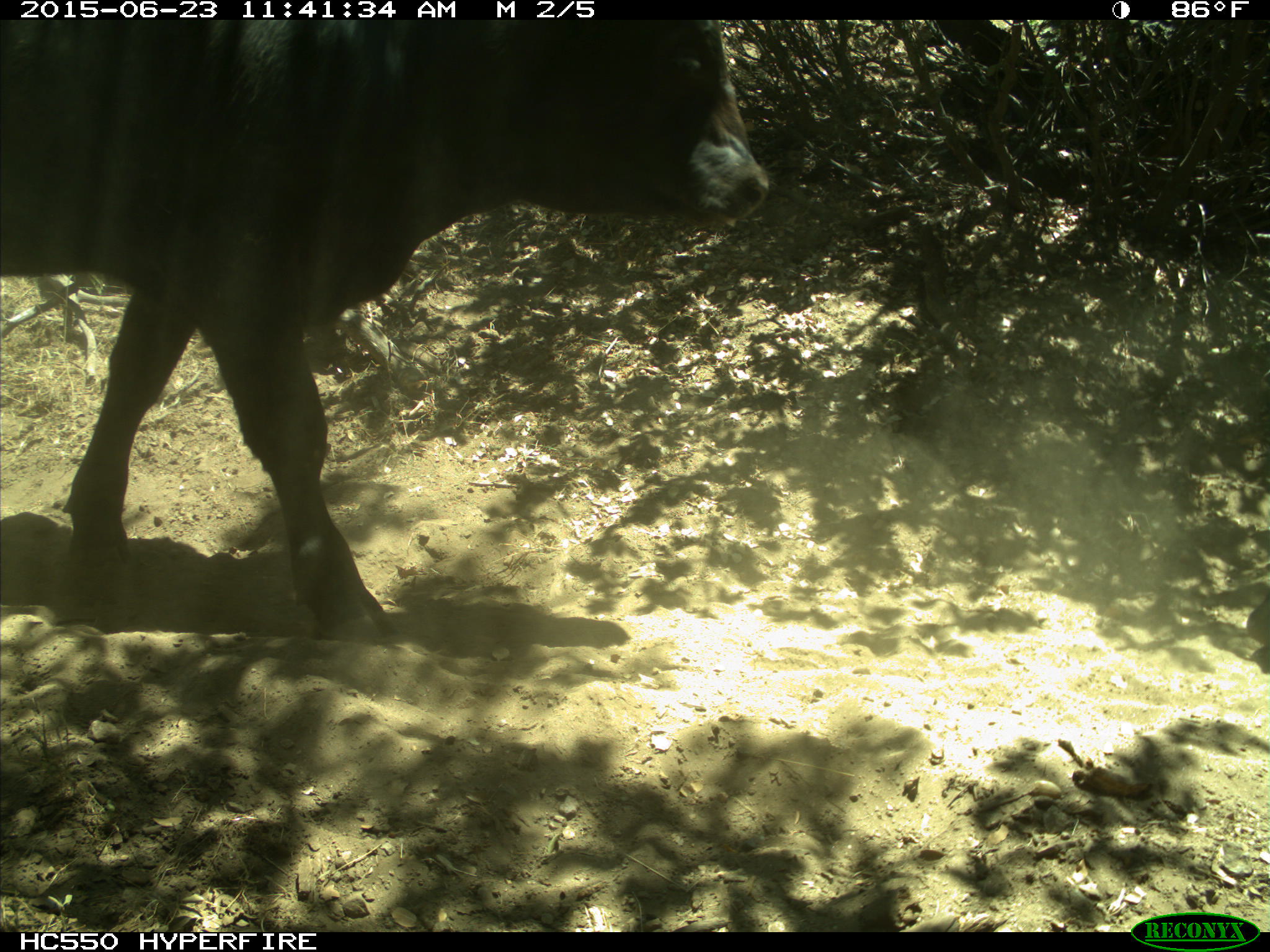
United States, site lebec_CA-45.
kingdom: Animalia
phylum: Chordata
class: Mammalia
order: Artiodactyla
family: Bovidae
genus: Bos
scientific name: Bos taurus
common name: domestic cow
Bos taurus (domestic cow).